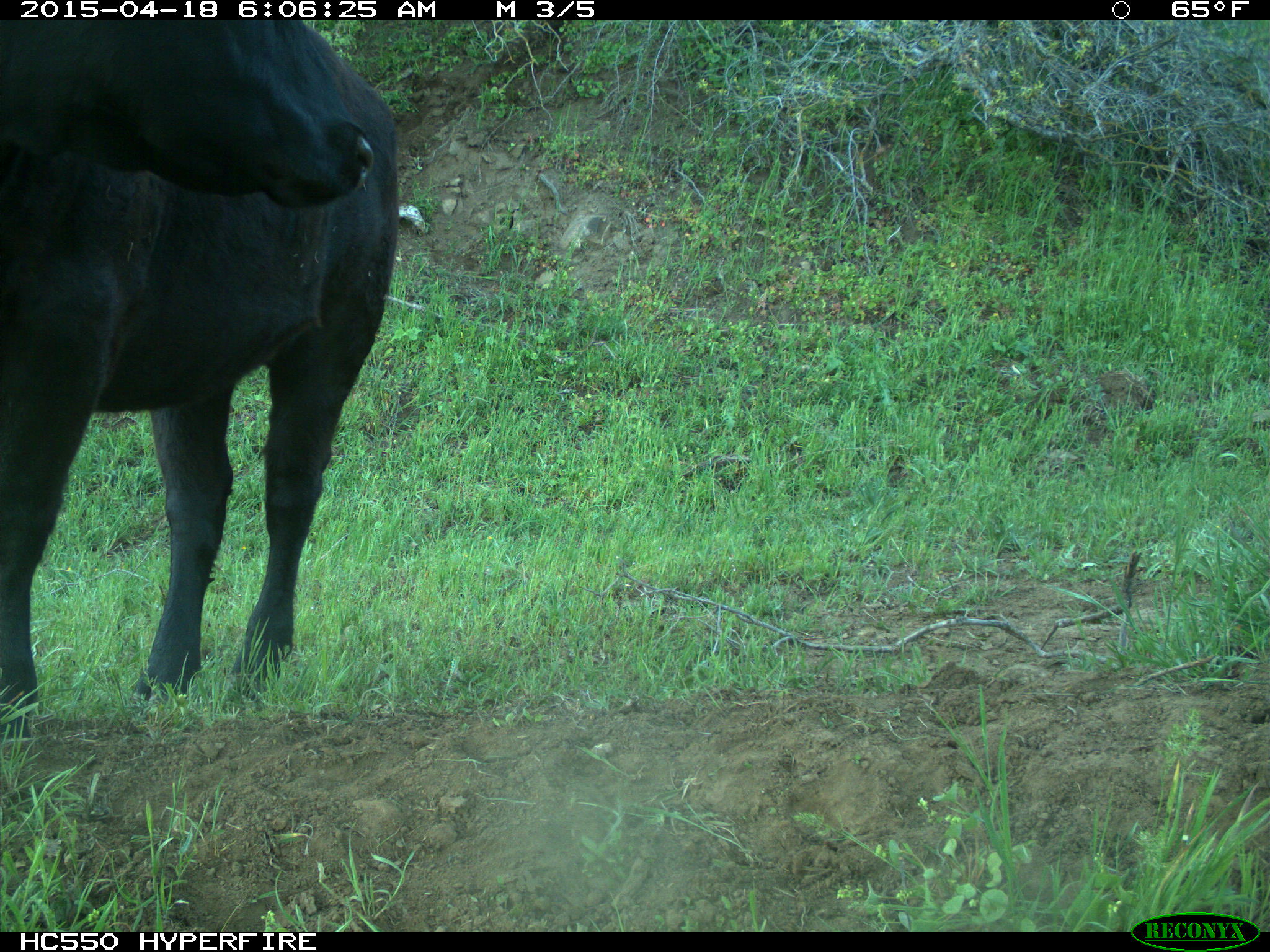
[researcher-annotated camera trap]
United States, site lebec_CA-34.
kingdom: Animalia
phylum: Chordata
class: Mammalia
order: Artiodactyla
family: Bovidae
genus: Bos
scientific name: Bos taurus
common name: domestic cow